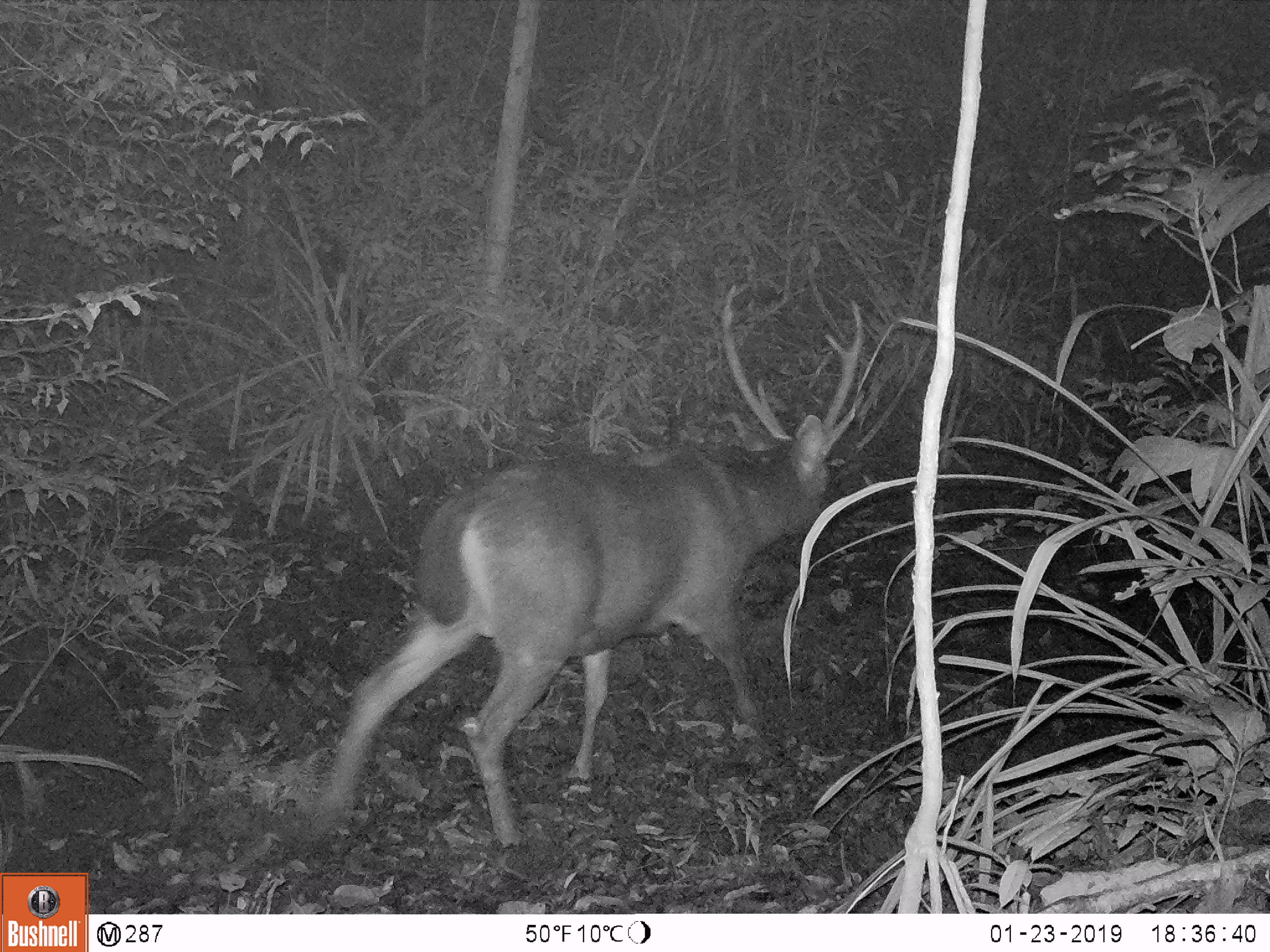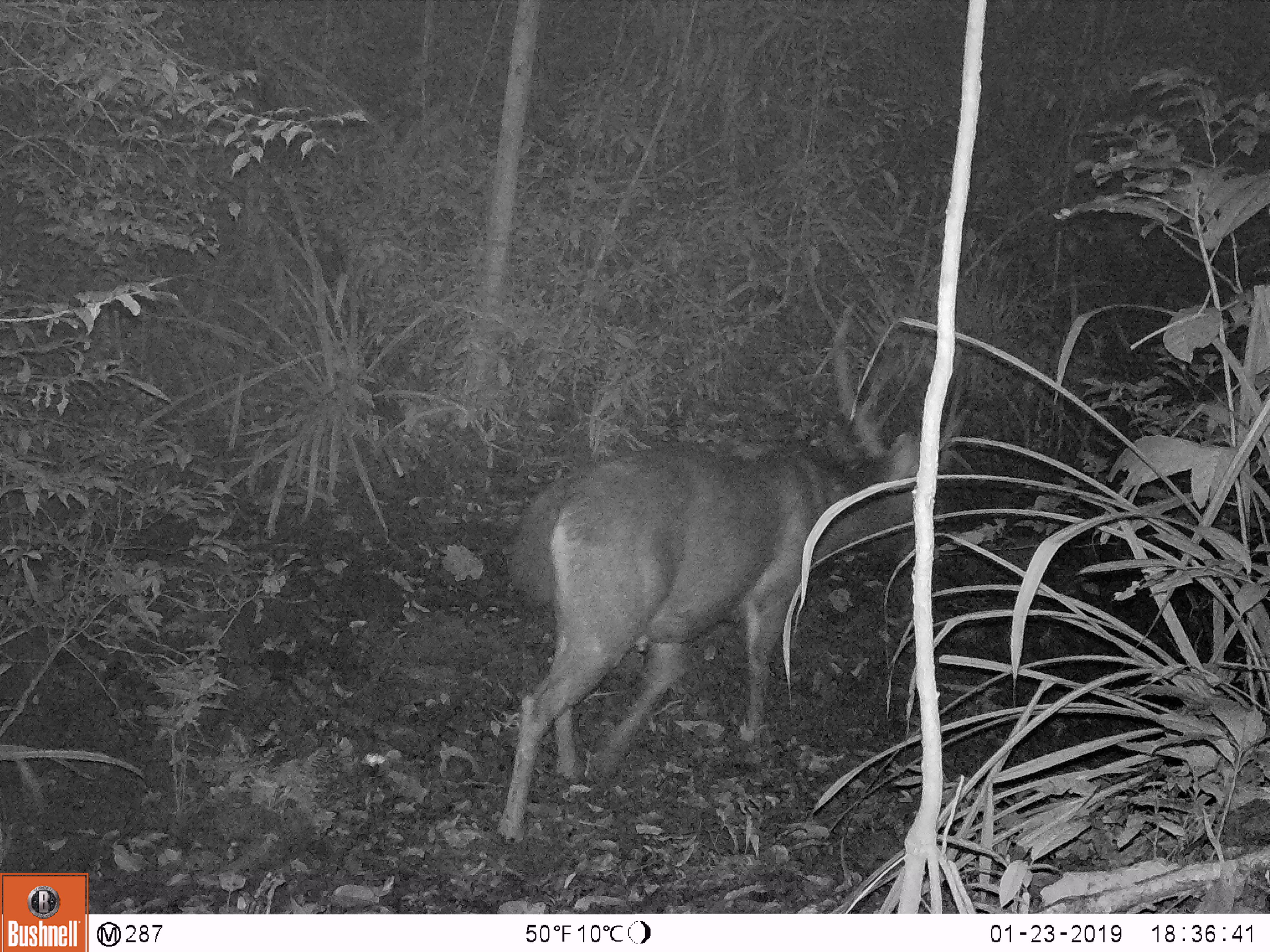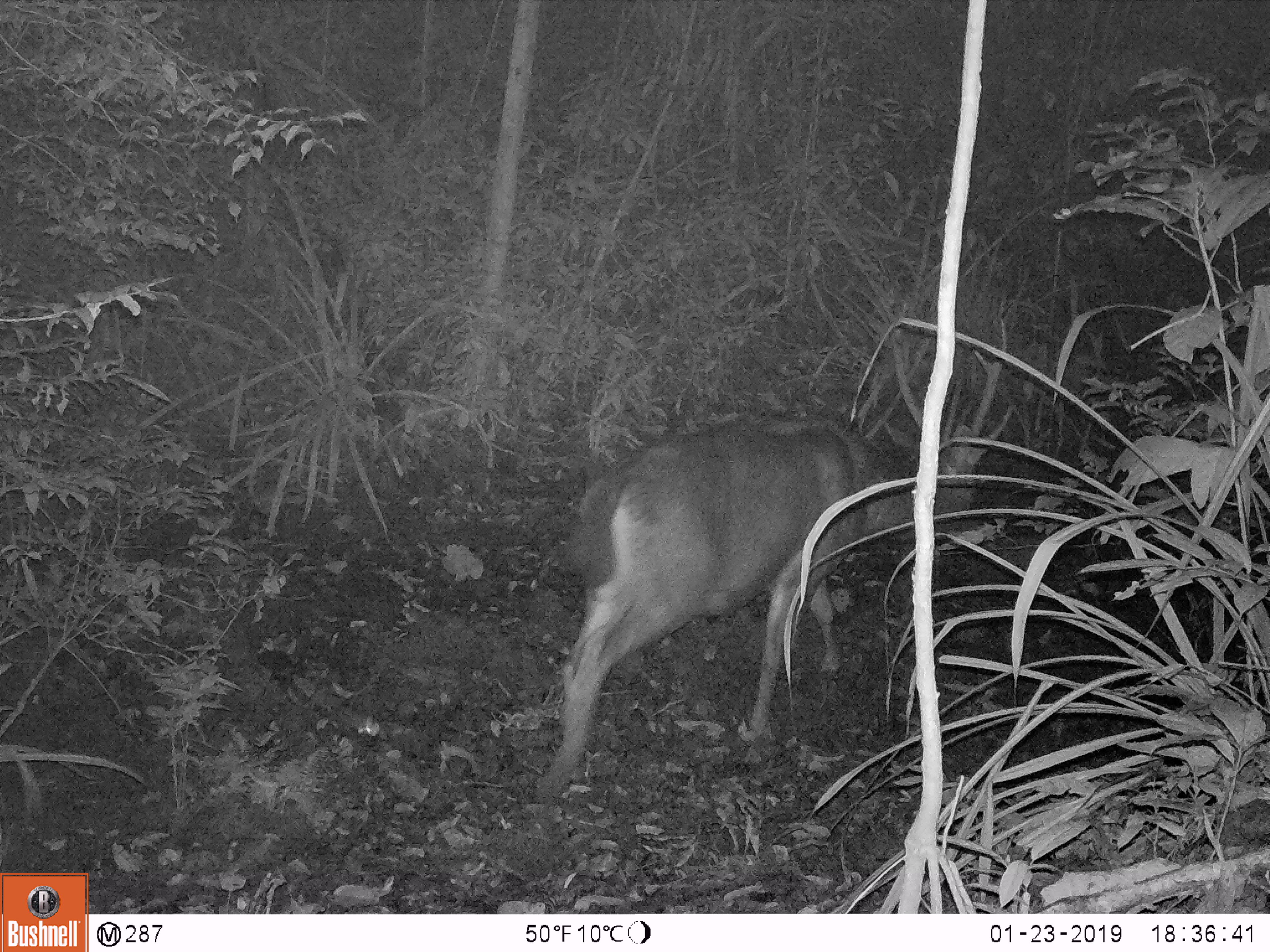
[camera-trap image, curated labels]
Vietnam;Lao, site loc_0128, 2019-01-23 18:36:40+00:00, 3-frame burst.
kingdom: Animalia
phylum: Chordata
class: Mammalia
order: Artiodactyla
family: Cervidae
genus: Rusa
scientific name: Rusa unicolor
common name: sambar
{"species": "sambar (Rusa unicolor)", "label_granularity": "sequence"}